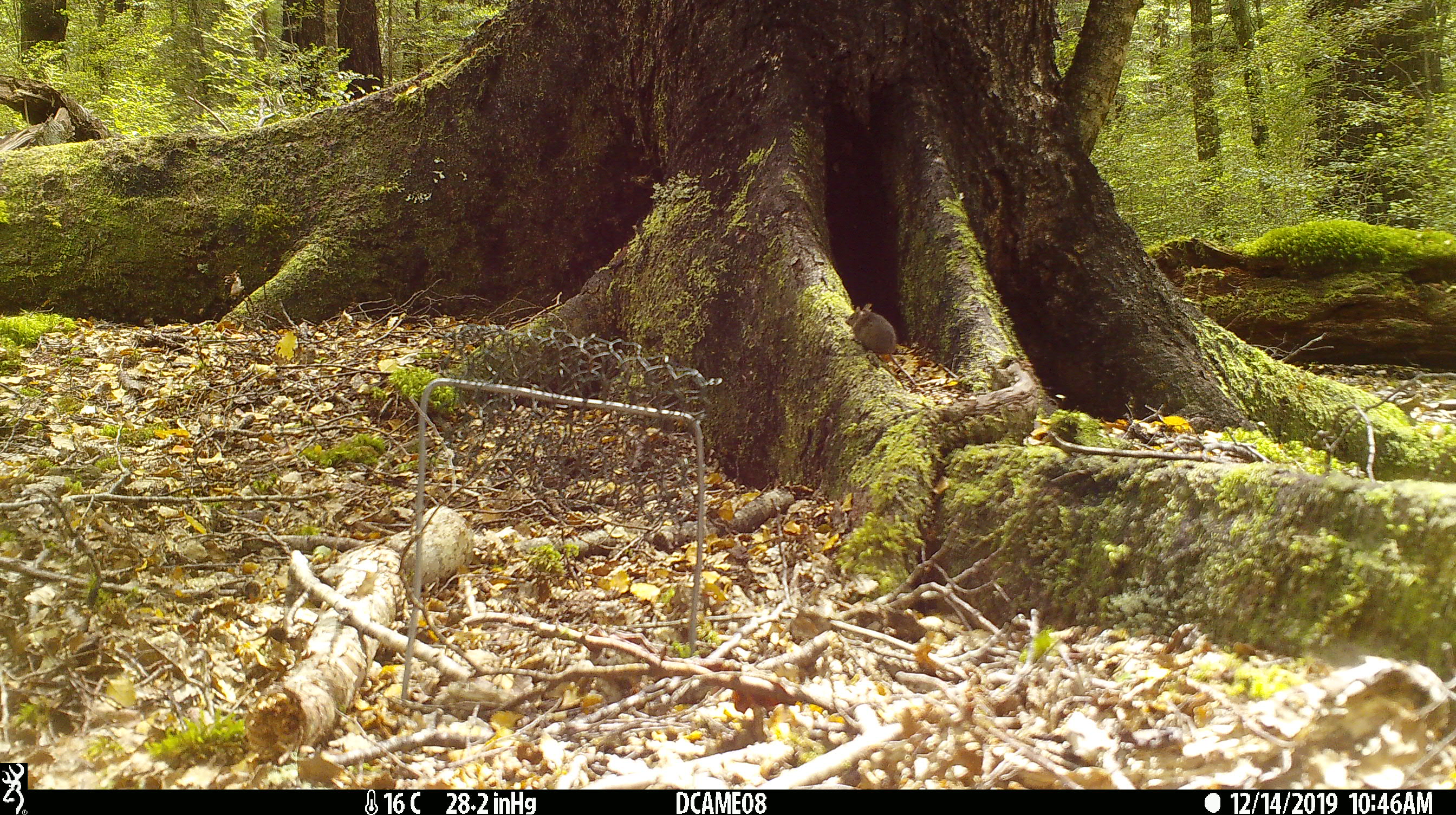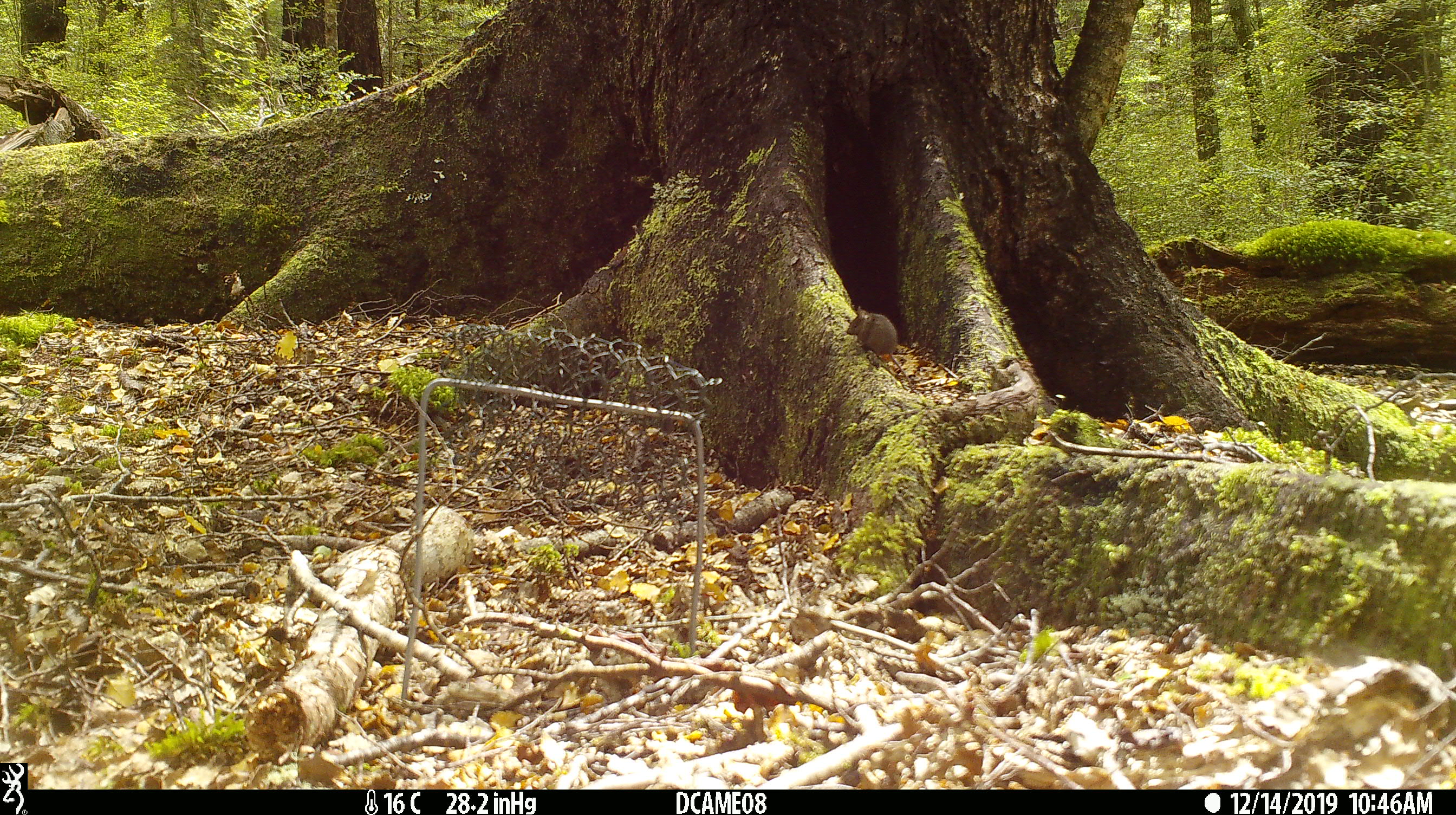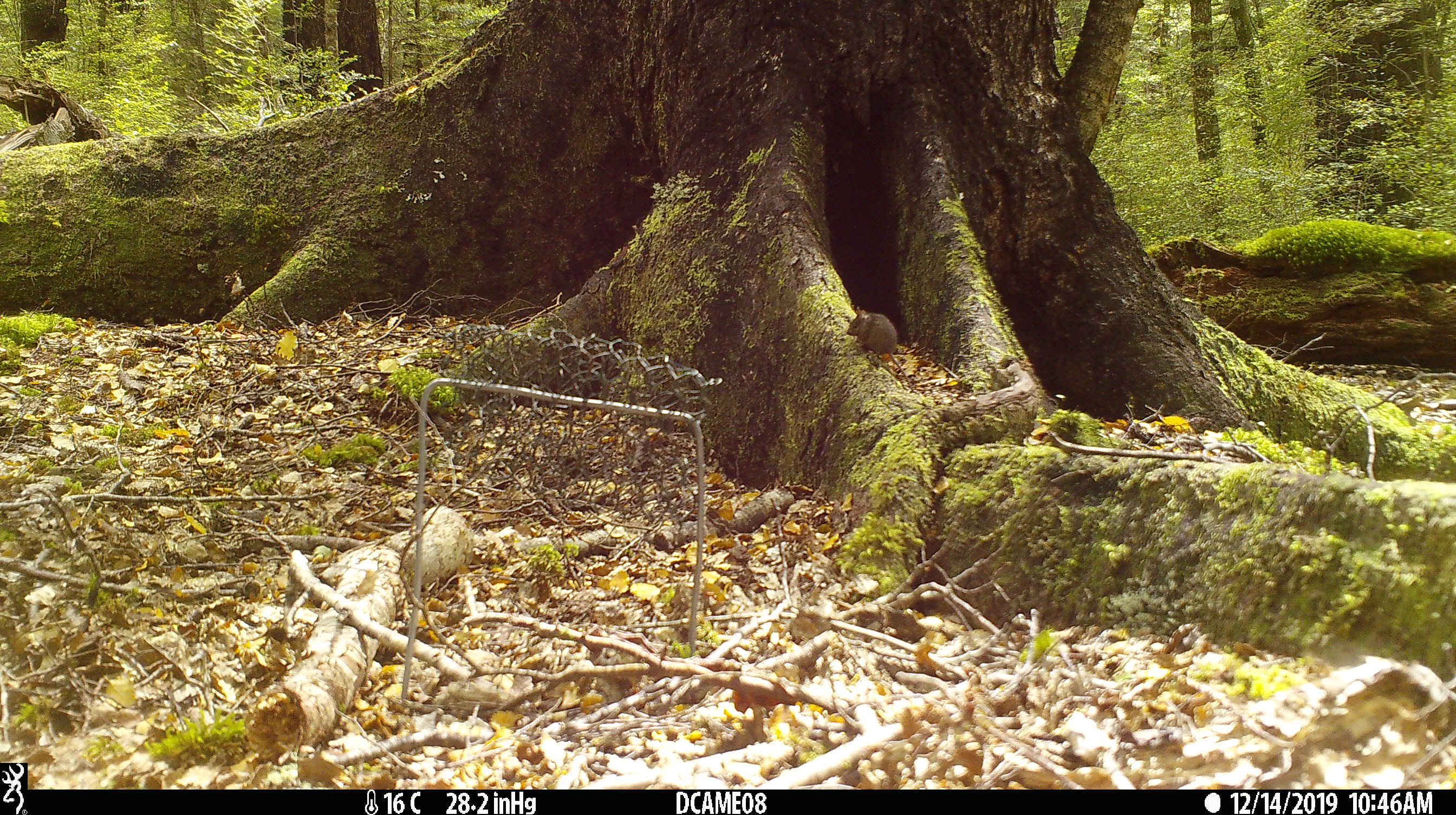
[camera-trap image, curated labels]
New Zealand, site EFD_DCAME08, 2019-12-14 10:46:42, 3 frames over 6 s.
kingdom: Animalia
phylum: Chordata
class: Mammalia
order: Rodentia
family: Muridae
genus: Mus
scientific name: Mus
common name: mouse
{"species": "mouse (Mus)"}